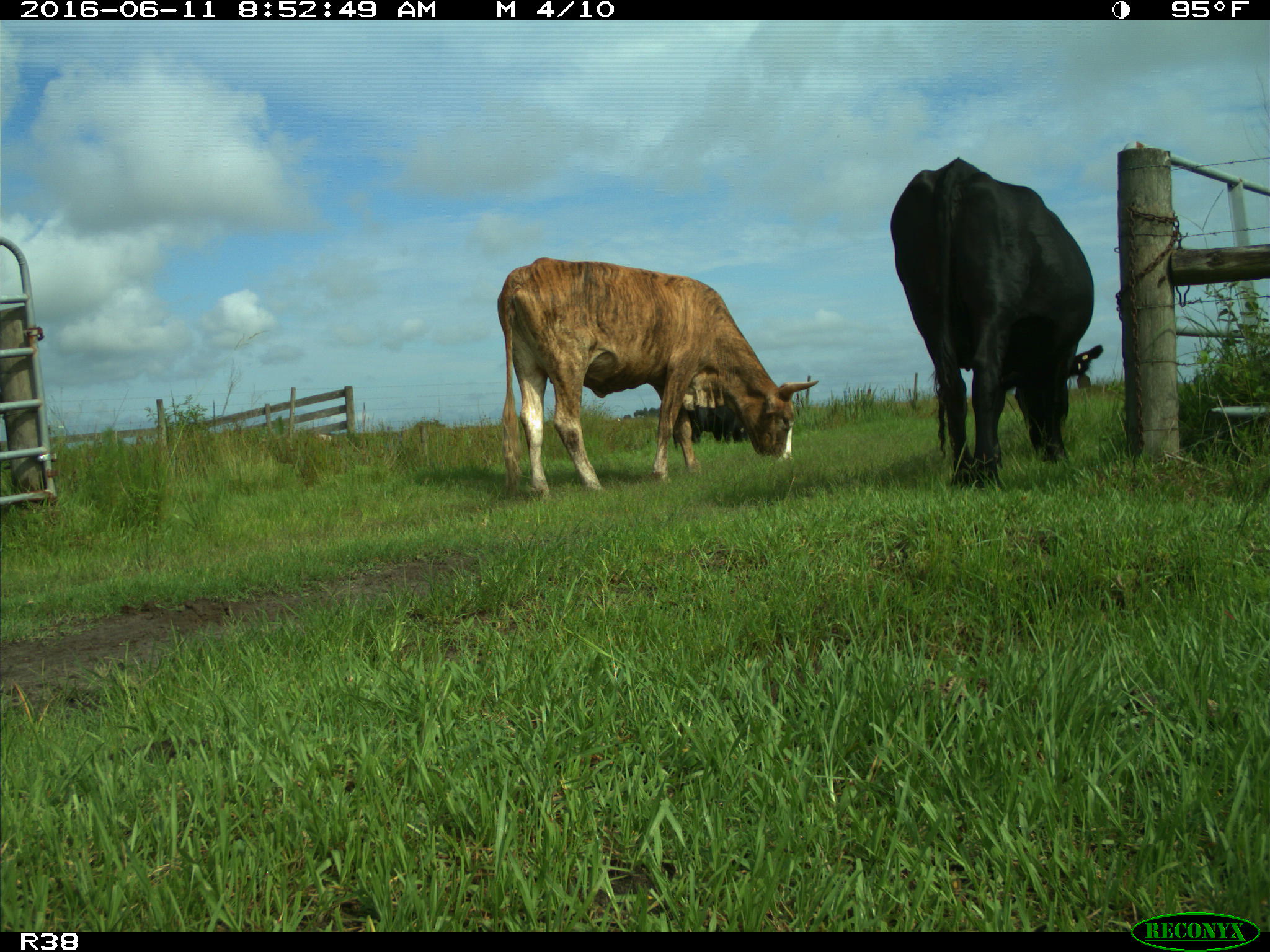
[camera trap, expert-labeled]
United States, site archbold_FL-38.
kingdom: Animalia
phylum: Chordata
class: Mammalia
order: Artiodactyla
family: Bovidae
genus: Bos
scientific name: Bos taurus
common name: domestic cow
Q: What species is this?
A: Bos taurus (domestic cow).